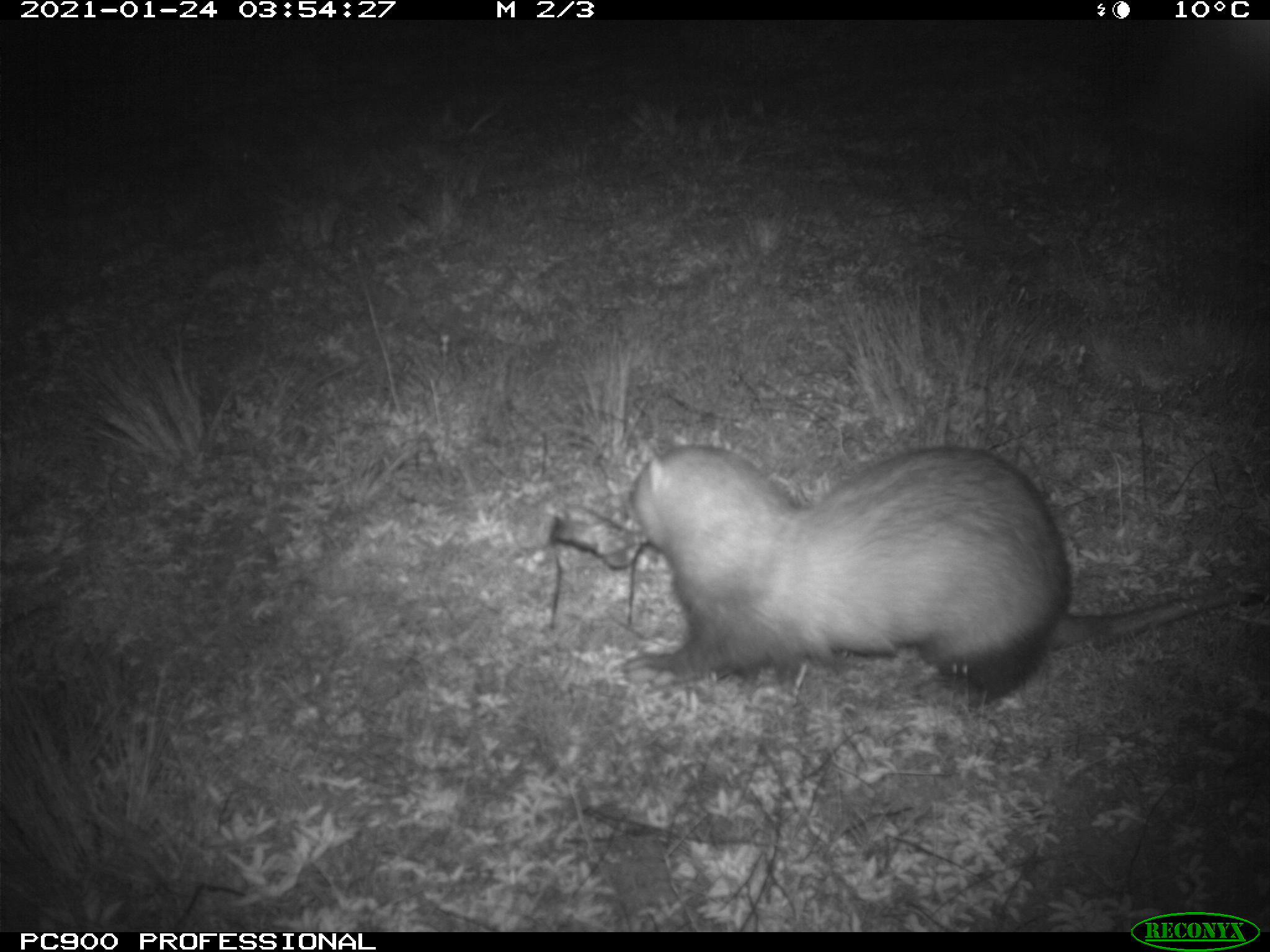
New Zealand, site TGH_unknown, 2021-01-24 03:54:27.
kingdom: Animalia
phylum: Chordata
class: Mammalia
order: Carnivora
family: Mustelidae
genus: Mustela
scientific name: Mustela furo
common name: ferret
Ferret (Mustela furo).